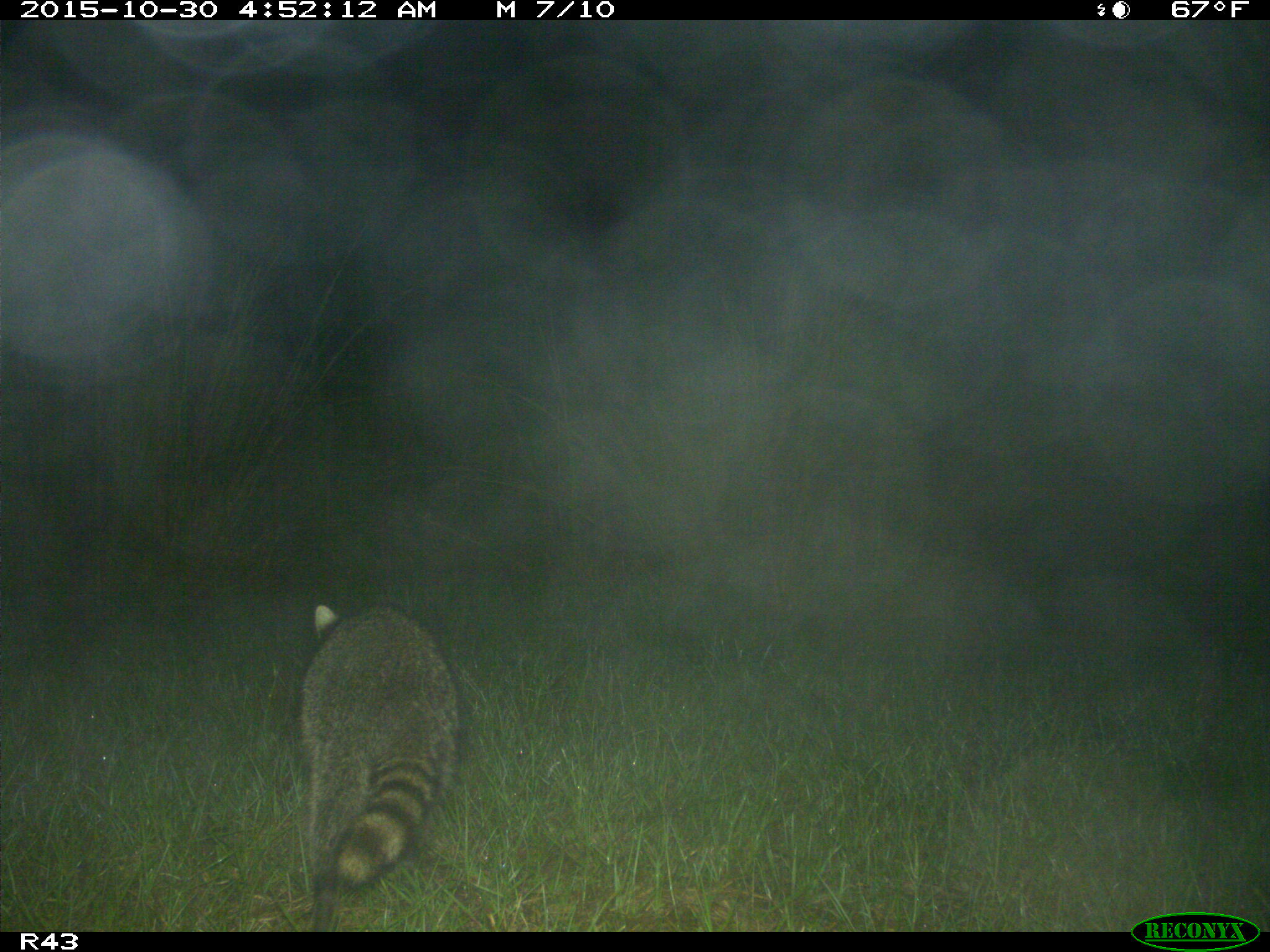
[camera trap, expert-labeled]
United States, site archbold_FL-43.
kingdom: Animalia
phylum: Chordata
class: Mammalia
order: Carnivora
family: Procyonidae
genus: Procyon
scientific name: Procyon lotor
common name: common raccoon